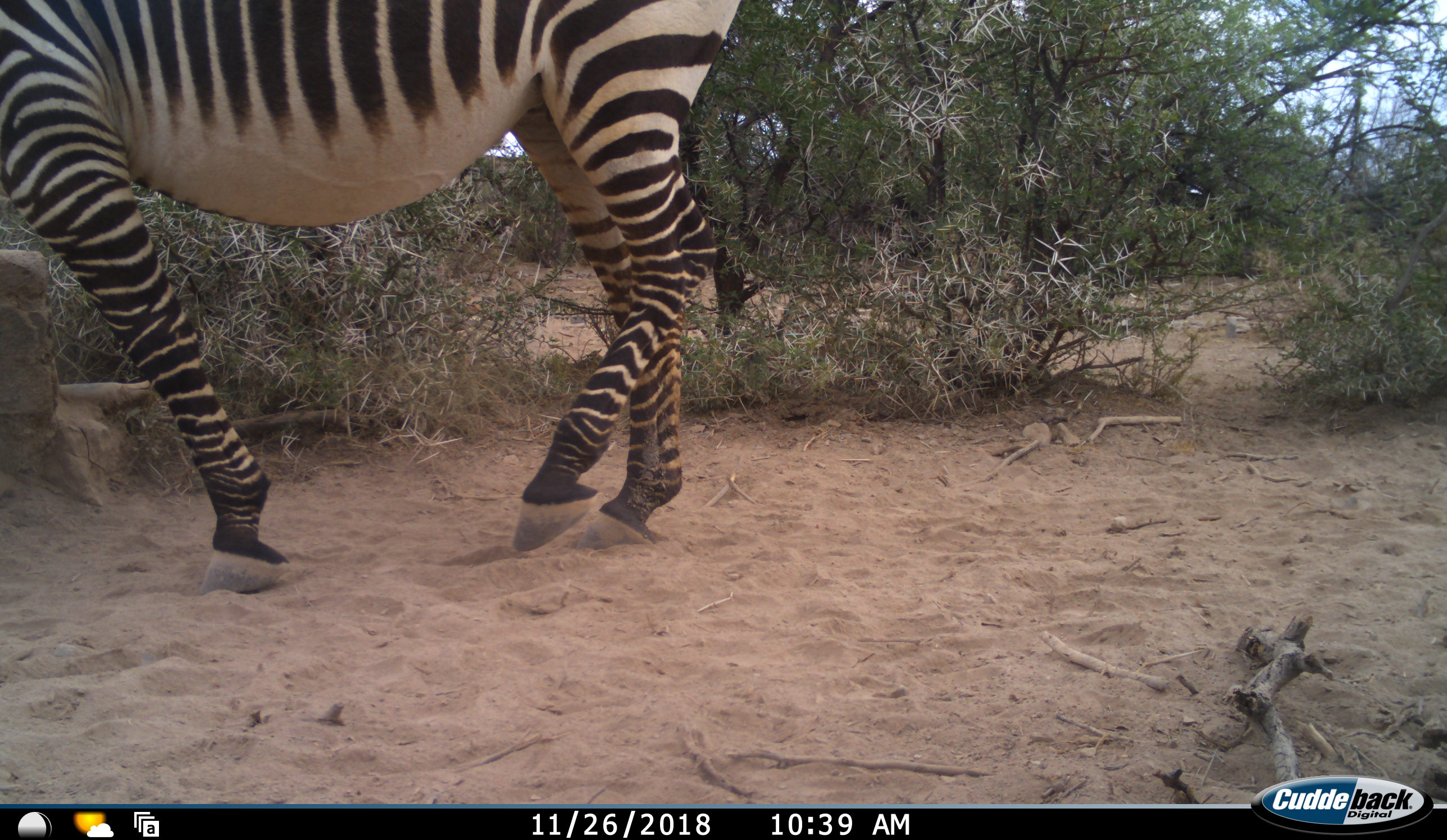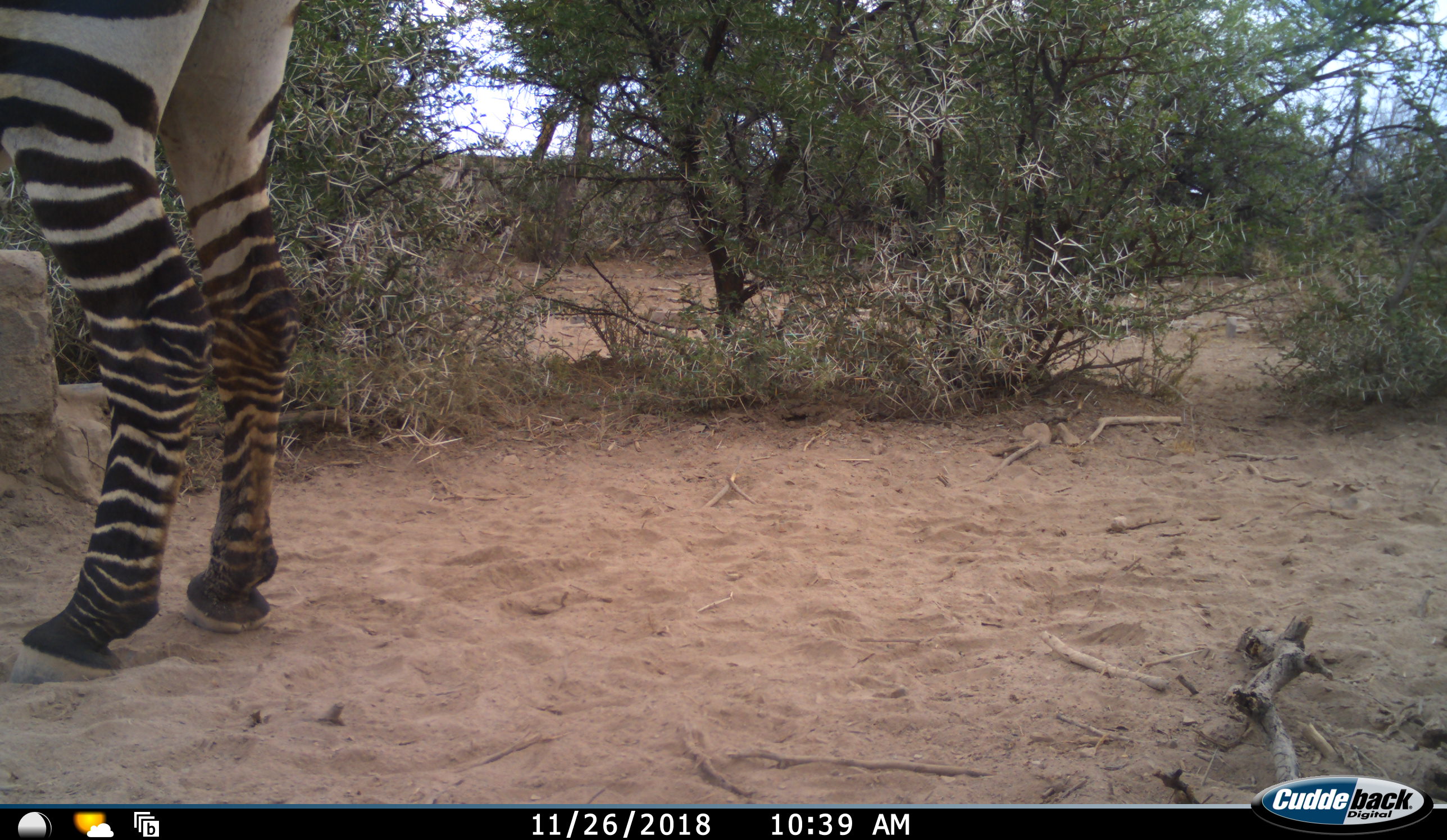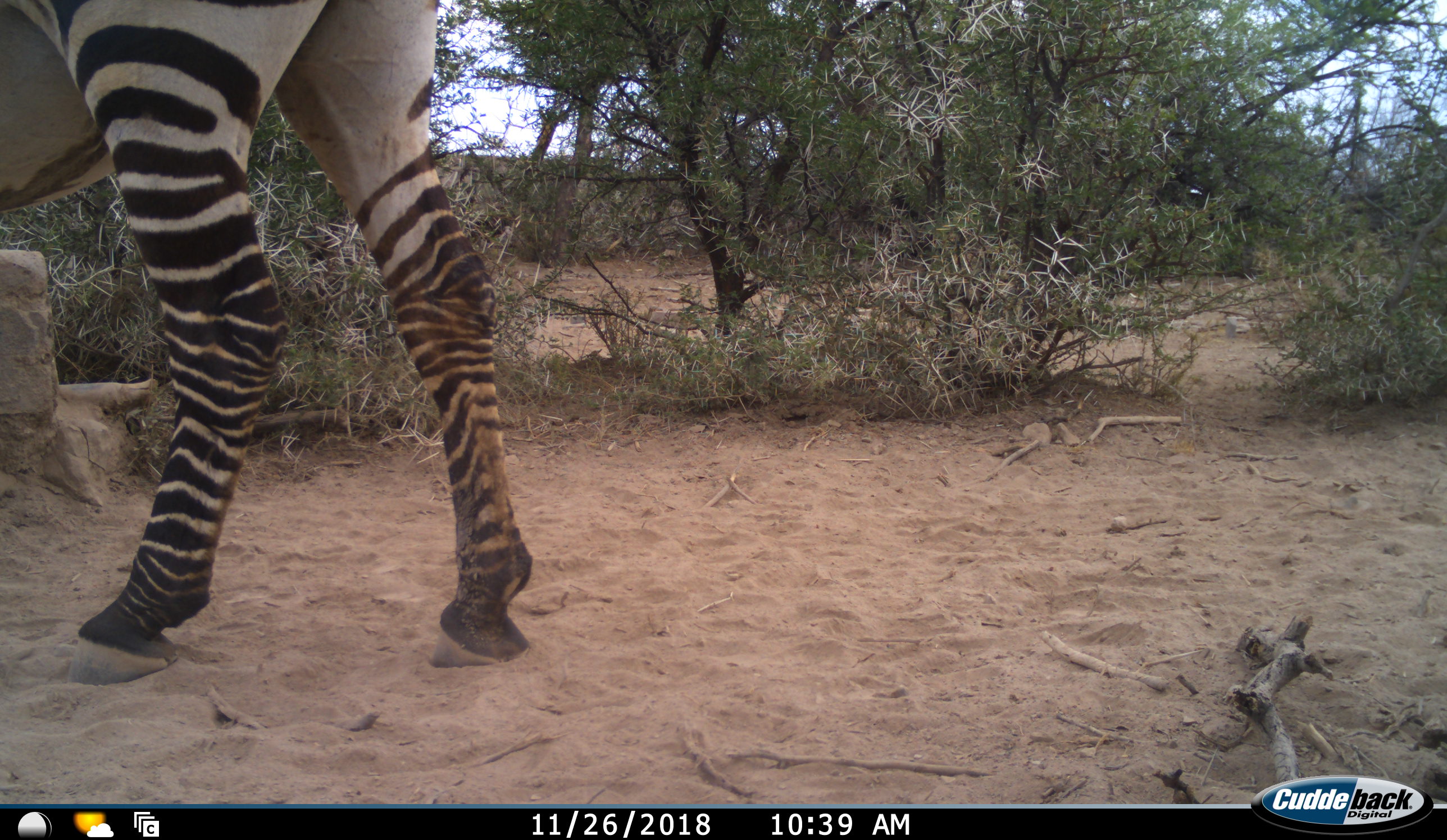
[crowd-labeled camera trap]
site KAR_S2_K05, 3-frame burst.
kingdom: Animalia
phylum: Chordata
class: Mammalia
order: Perissodactyla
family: Equidae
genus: Equus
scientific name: Equus zebra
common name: mountain zebra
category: zebramountain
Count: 1.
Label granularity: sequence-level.